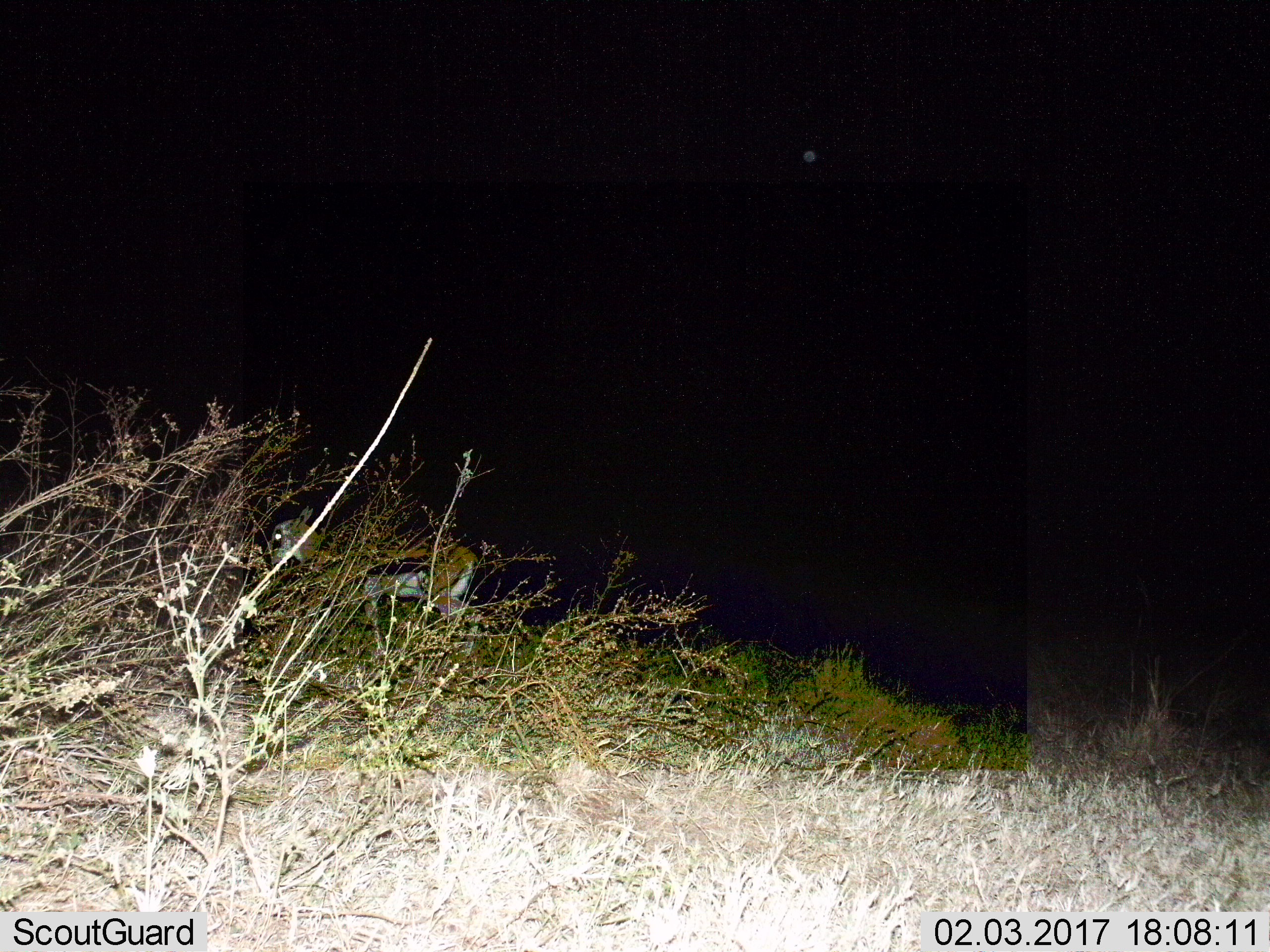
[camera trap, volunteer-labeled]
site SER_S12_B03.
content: unidentified animal